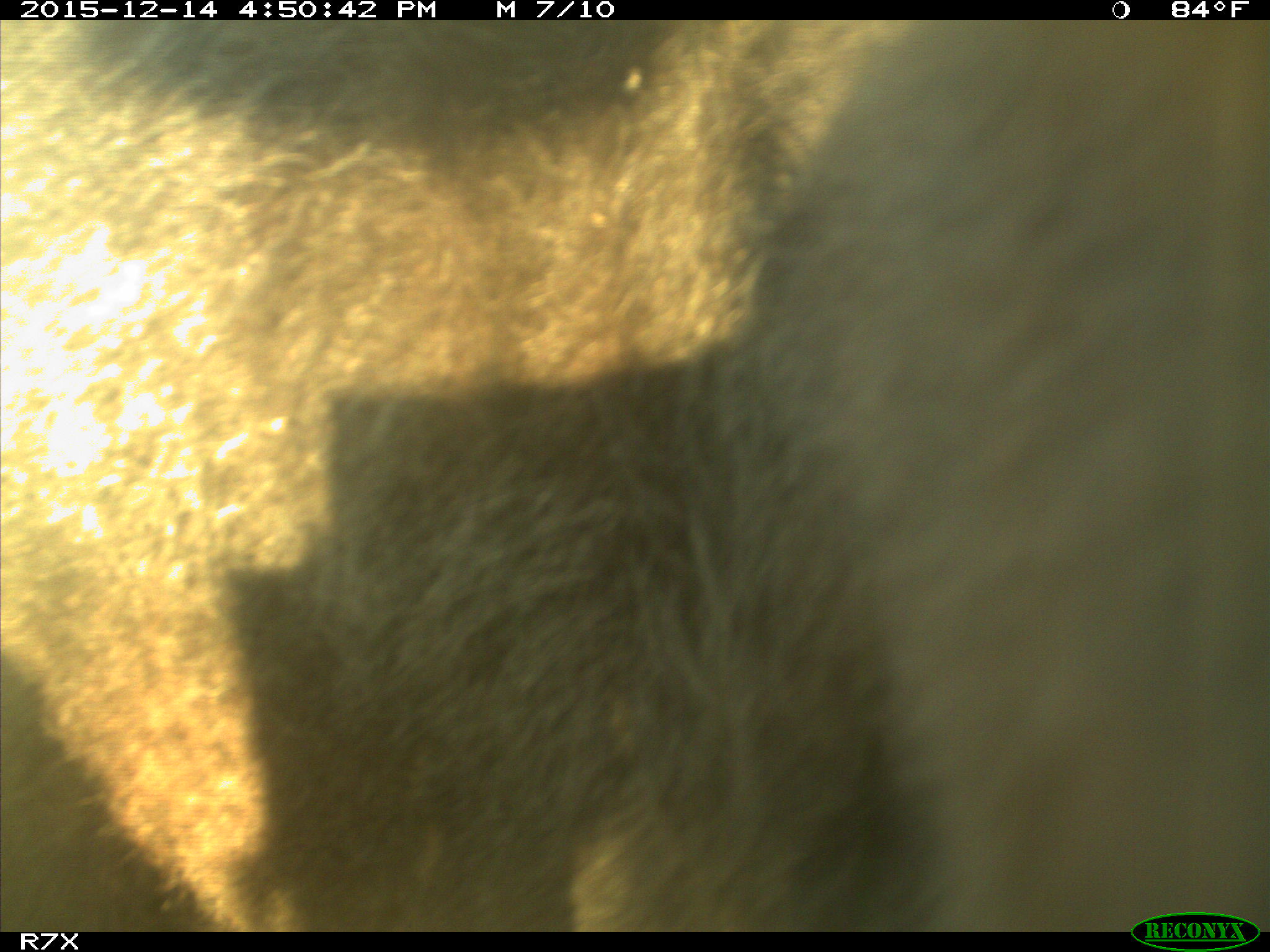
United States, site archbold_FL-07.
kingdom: Animalia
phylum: Chordata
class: Mammalia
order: Artiodactyla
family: Bovidae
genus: Bos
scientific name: Bos taurus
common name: domestic cow